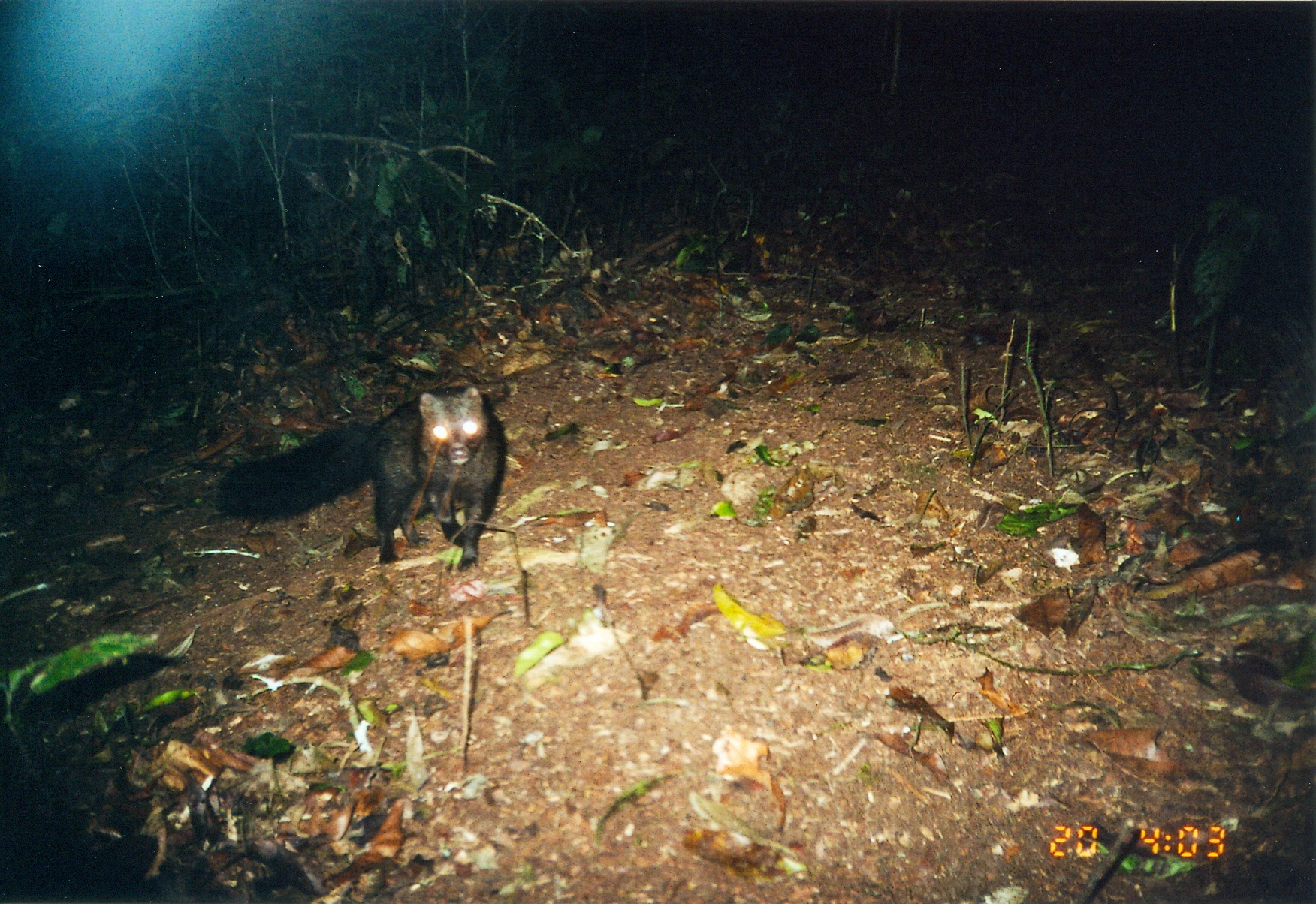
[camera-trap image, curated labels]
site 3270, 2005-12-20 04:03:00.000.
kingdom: Animalia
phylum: Chordata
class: Mammalia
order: Carnivora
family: Herpestidae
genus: Bdeogale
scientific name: Bdeogale crassicauda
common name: bushy-tailed mongoose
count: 1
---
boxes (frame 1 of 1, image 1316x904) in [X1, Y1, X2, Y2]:
bdeogale crassicauda: [217, 383, 508, 572]